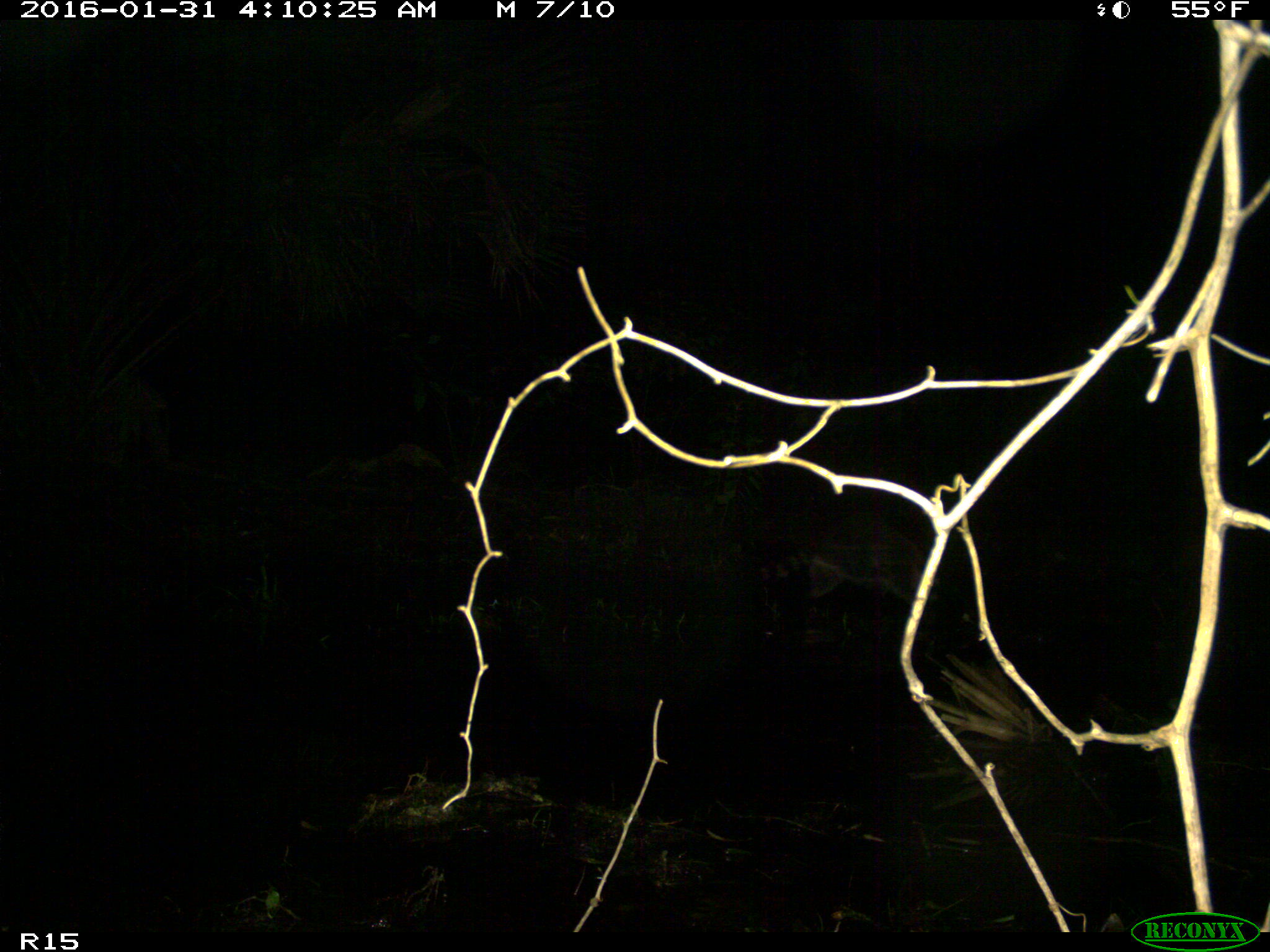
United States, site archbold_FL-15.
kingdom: Animalia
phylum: Chordata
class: Mammalia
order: Carnivora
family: Procyonidae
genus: Procyon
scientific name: Procyon lotor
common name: common raccoon